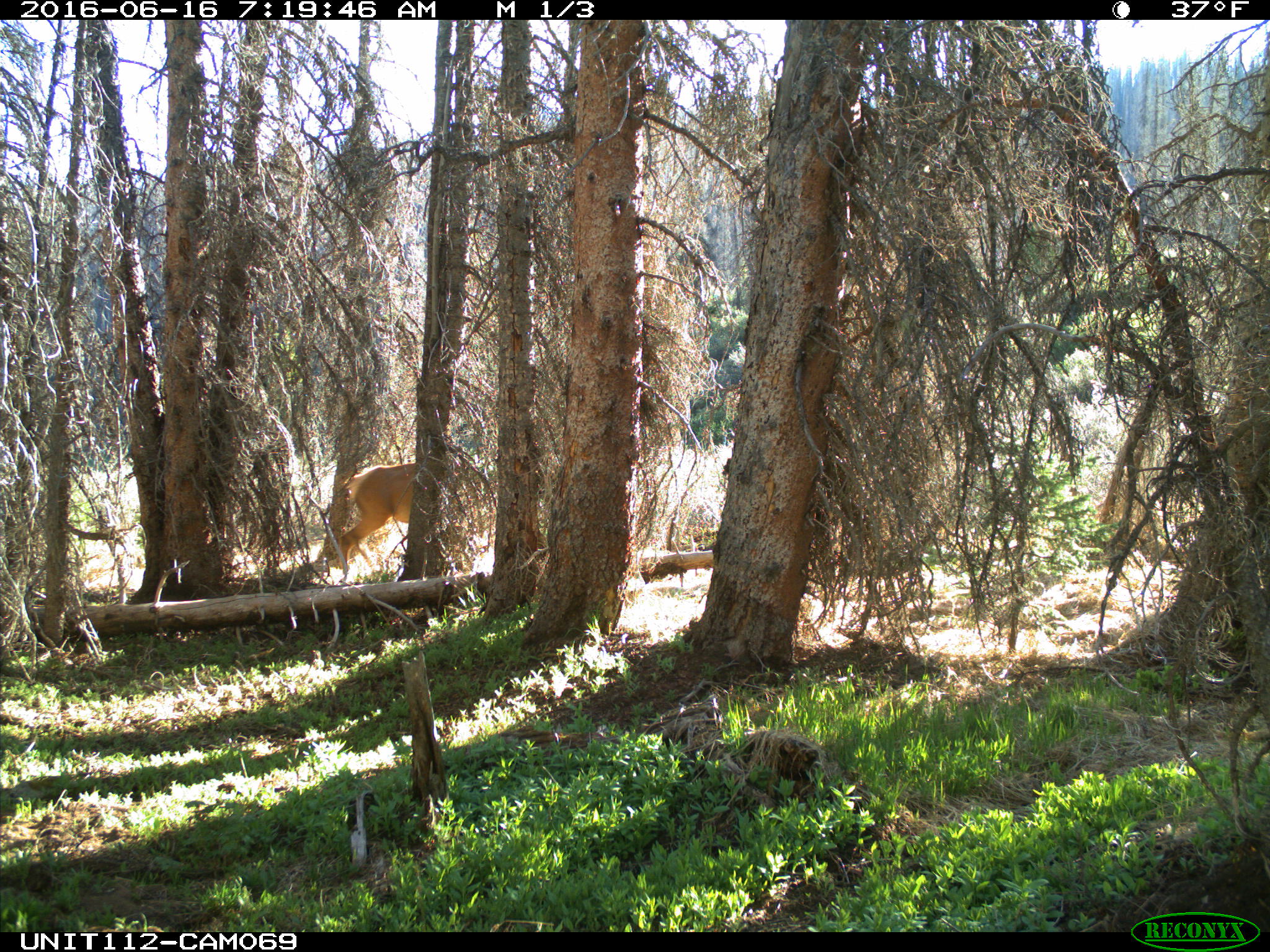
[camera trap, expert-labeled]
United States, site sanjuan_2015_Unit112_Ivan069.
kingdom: Animalia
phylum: Chordata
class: Mammalia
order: Artiodactyla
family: Cervidae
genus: Cervus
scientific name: Cervus elaphus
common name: red deer